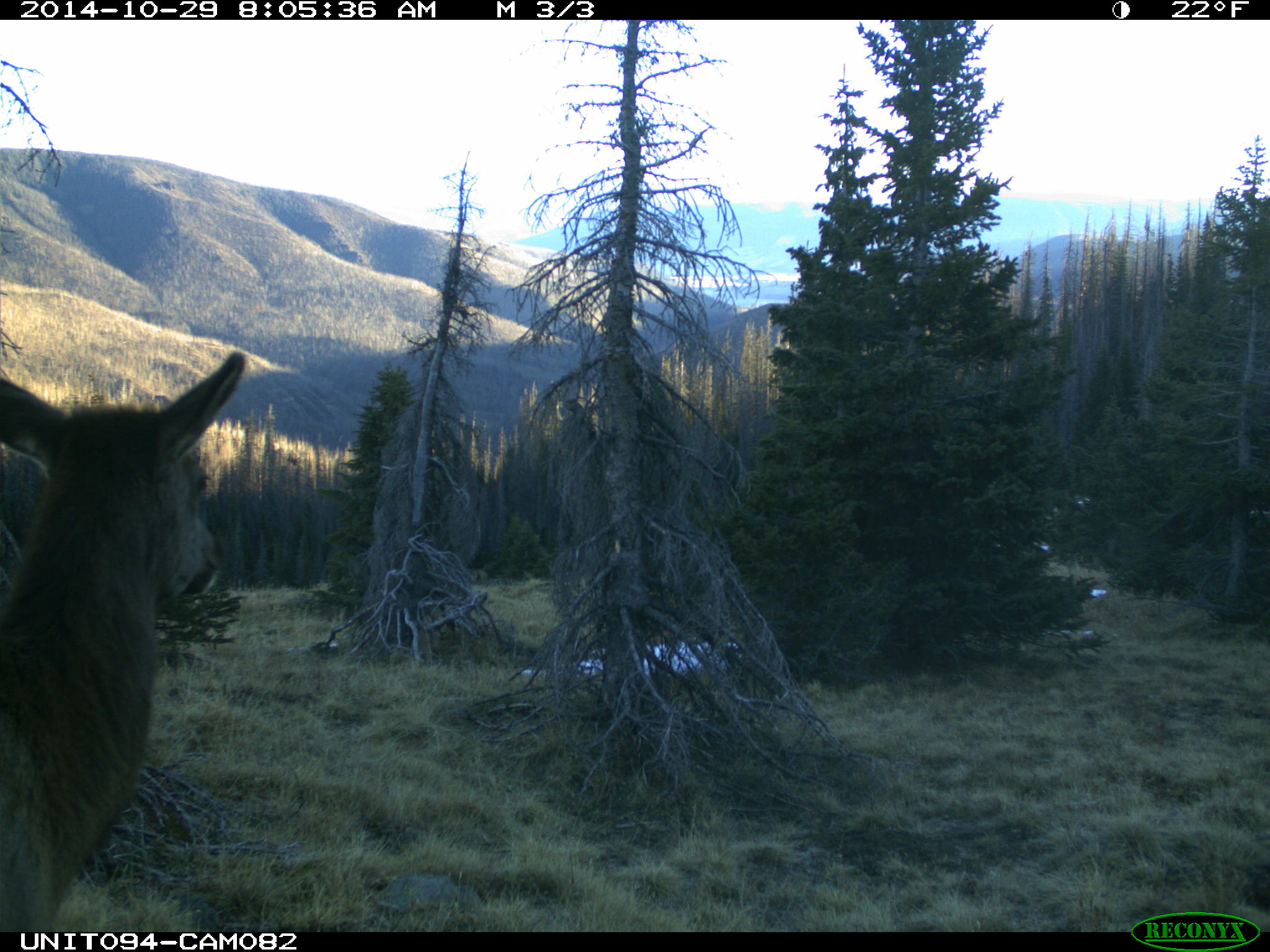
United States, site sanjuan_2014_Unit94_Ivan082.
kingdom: Animalia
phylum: Chordata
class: Mammalia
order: Artiodactyla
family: Cervidae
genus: Cervus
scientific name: Cervus elaphus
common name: red deer